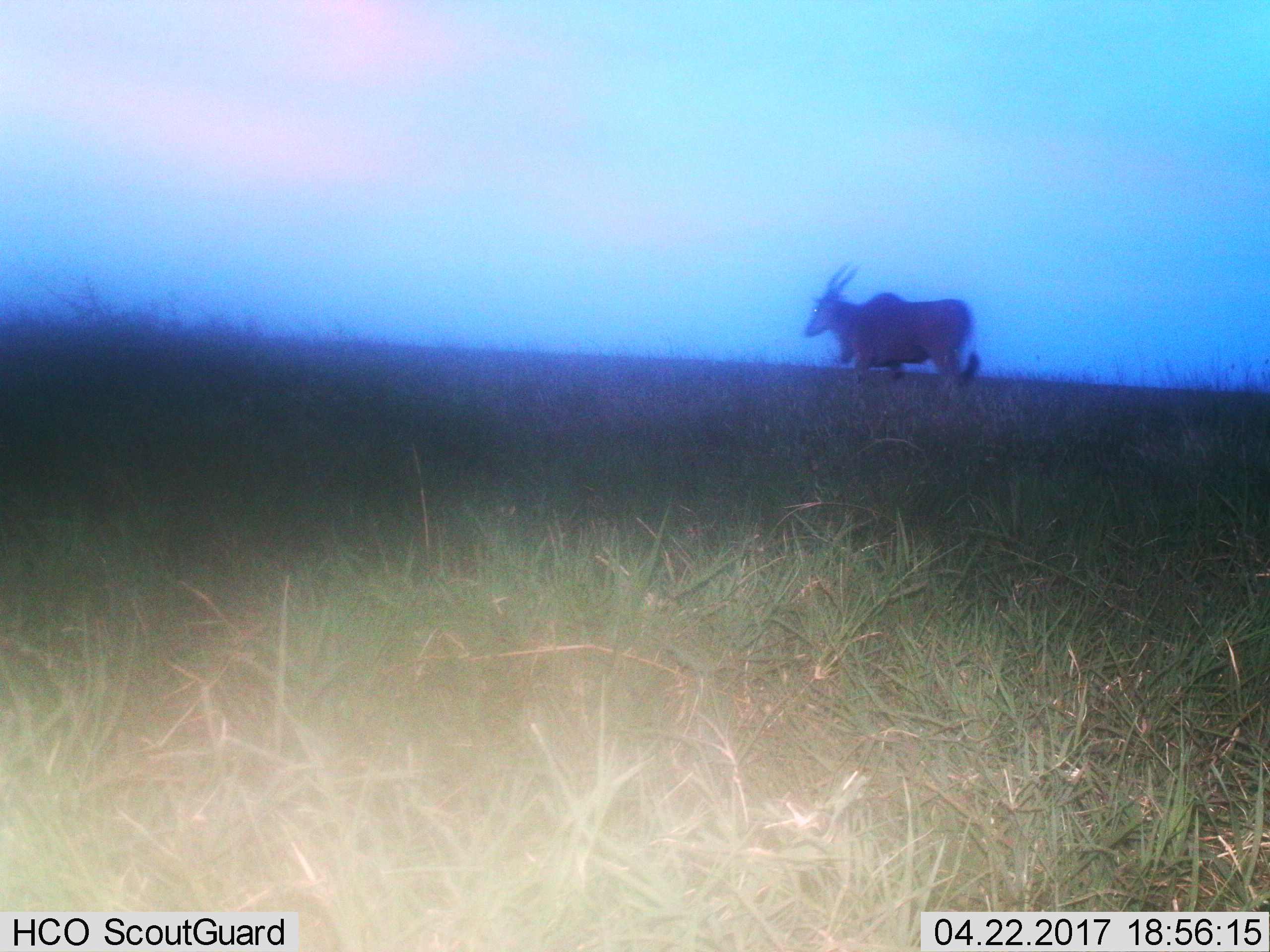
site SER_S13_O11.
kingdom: Animalia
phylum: Chordata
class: Mammalia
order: Artiodactyla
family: Bovidae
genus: Tragelaphus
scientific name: Tragelaphus oryx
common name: eland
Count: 1.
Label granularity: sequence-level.